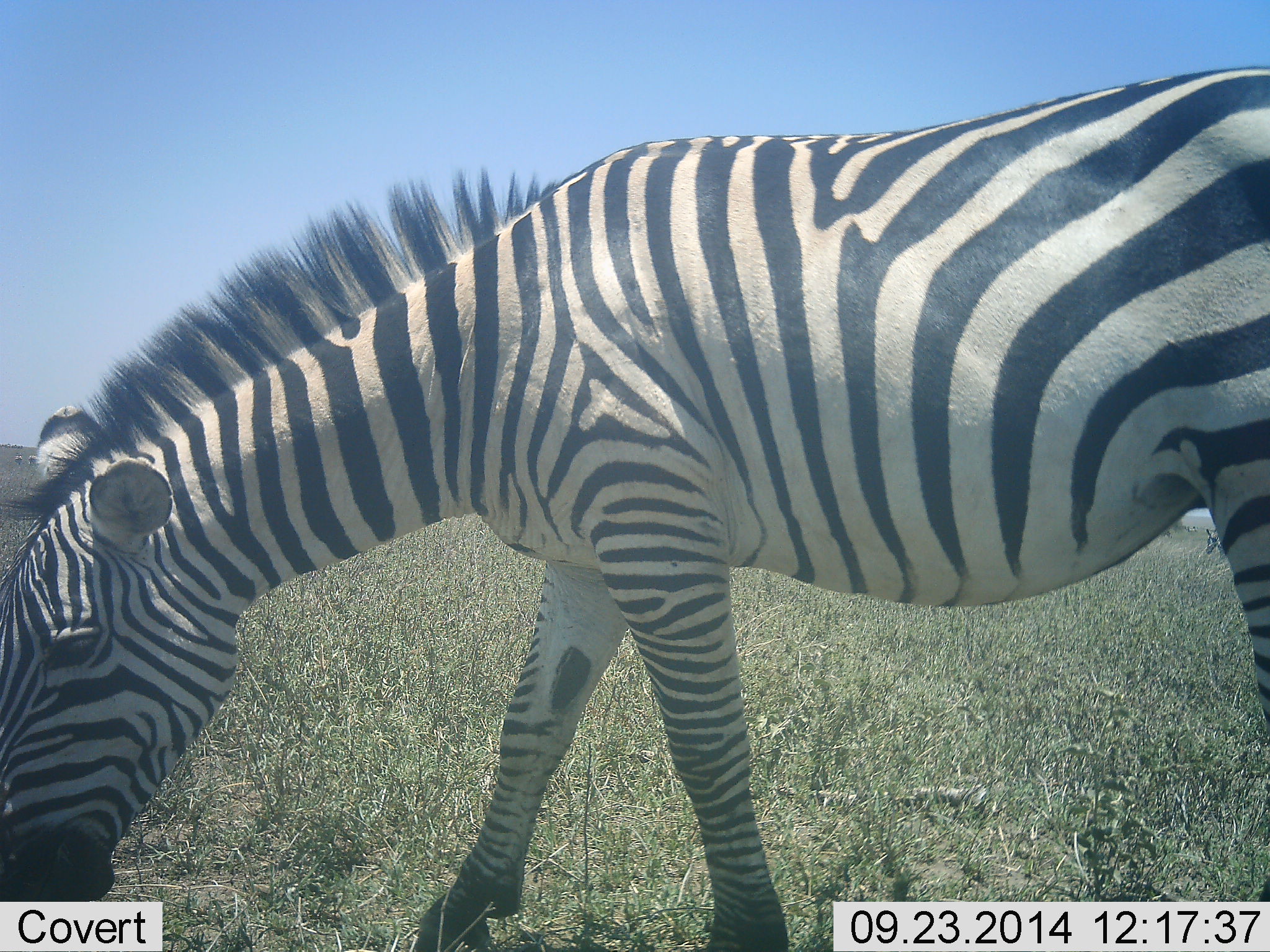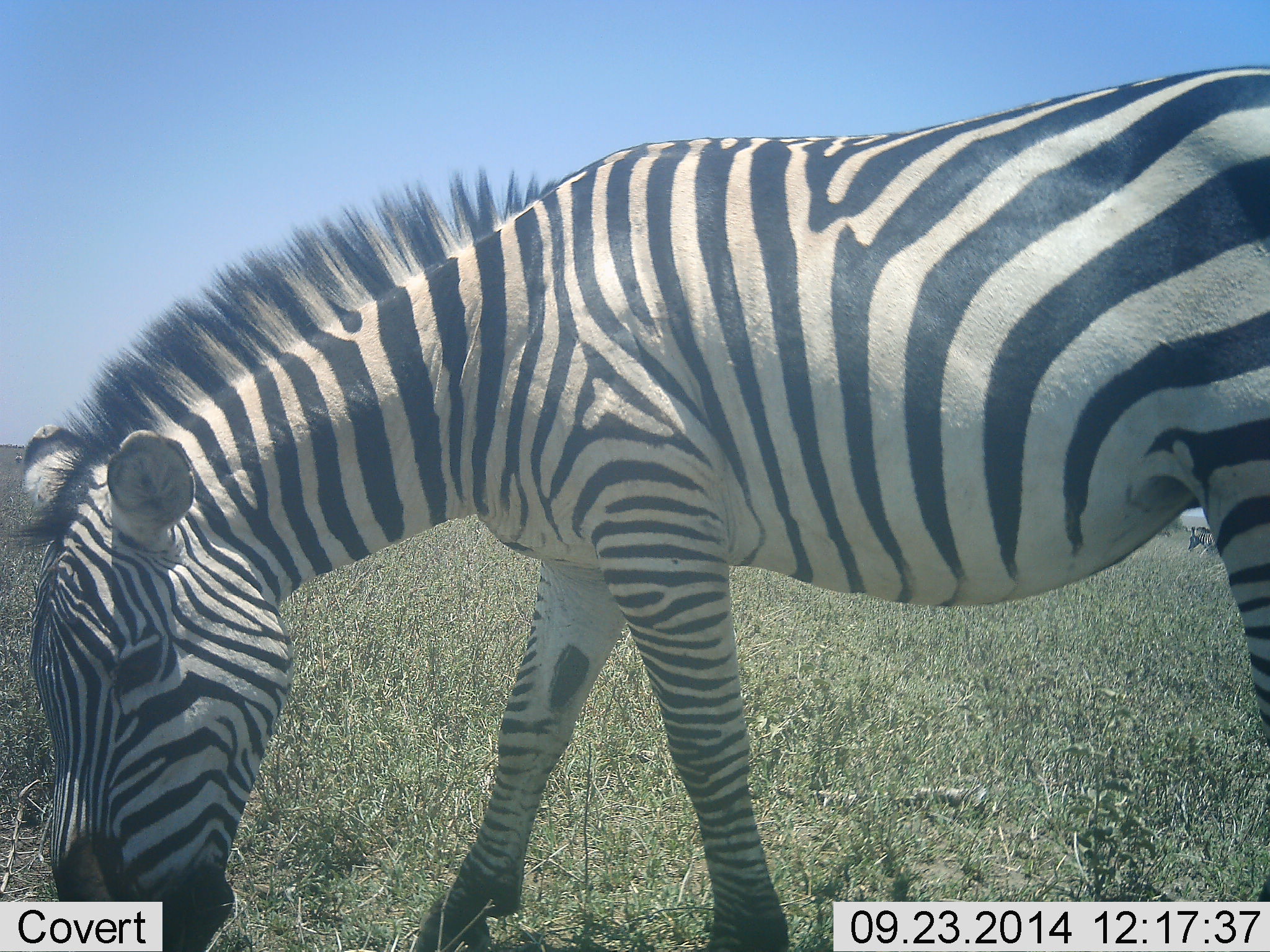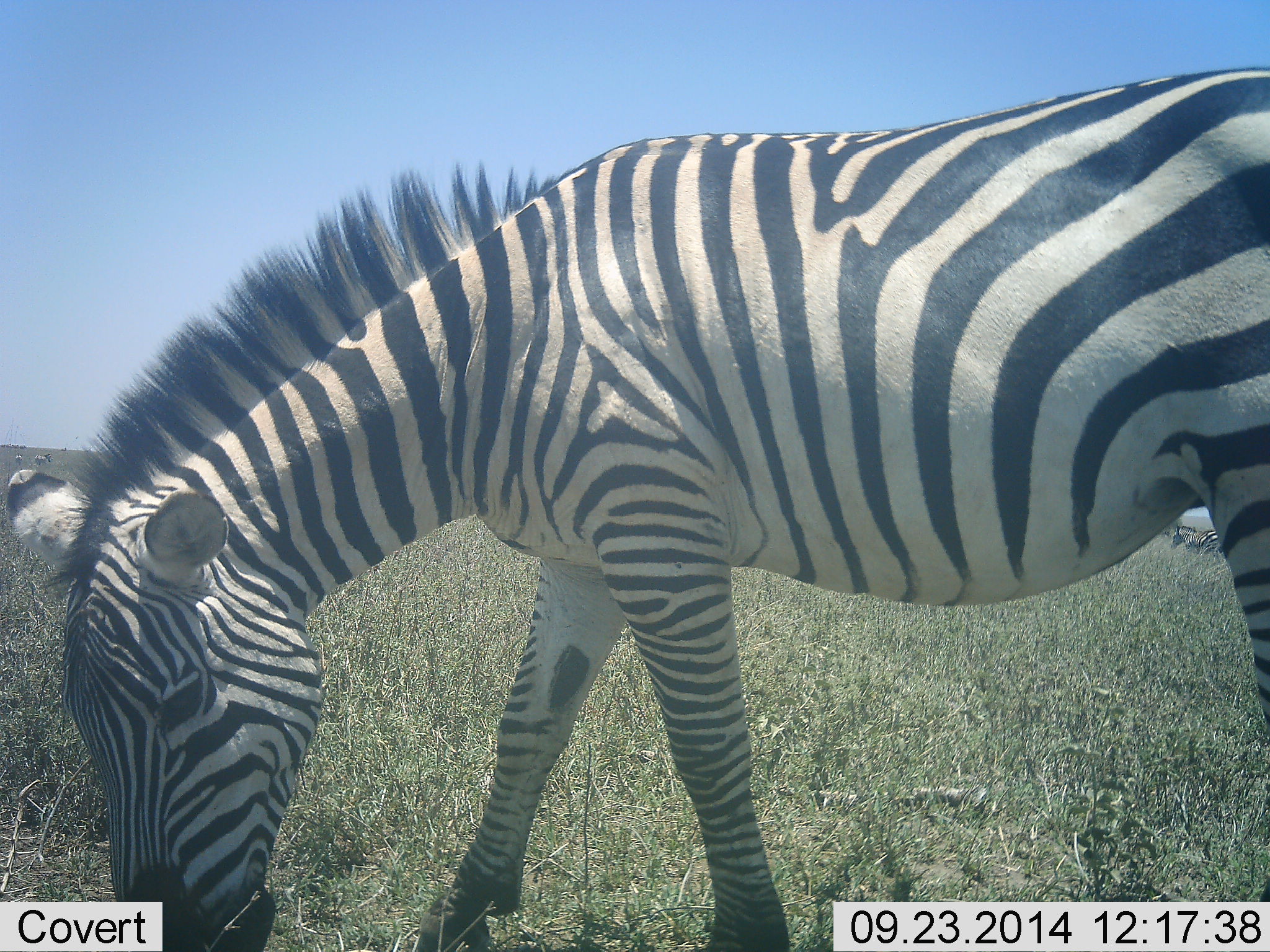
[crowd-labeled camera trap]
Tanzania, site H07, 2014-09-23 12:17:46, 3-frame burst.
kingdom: Animalia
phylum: Chordata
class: Mammalia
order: Perissodactyla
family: Equidae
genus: Equus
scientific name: Equus quagga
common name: plains zebra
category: zebra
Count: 1.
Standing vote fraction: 30%.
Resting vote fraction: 0%.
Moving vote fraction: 10%.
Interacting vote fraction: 0%.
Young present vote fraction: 10%.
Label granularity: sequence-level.